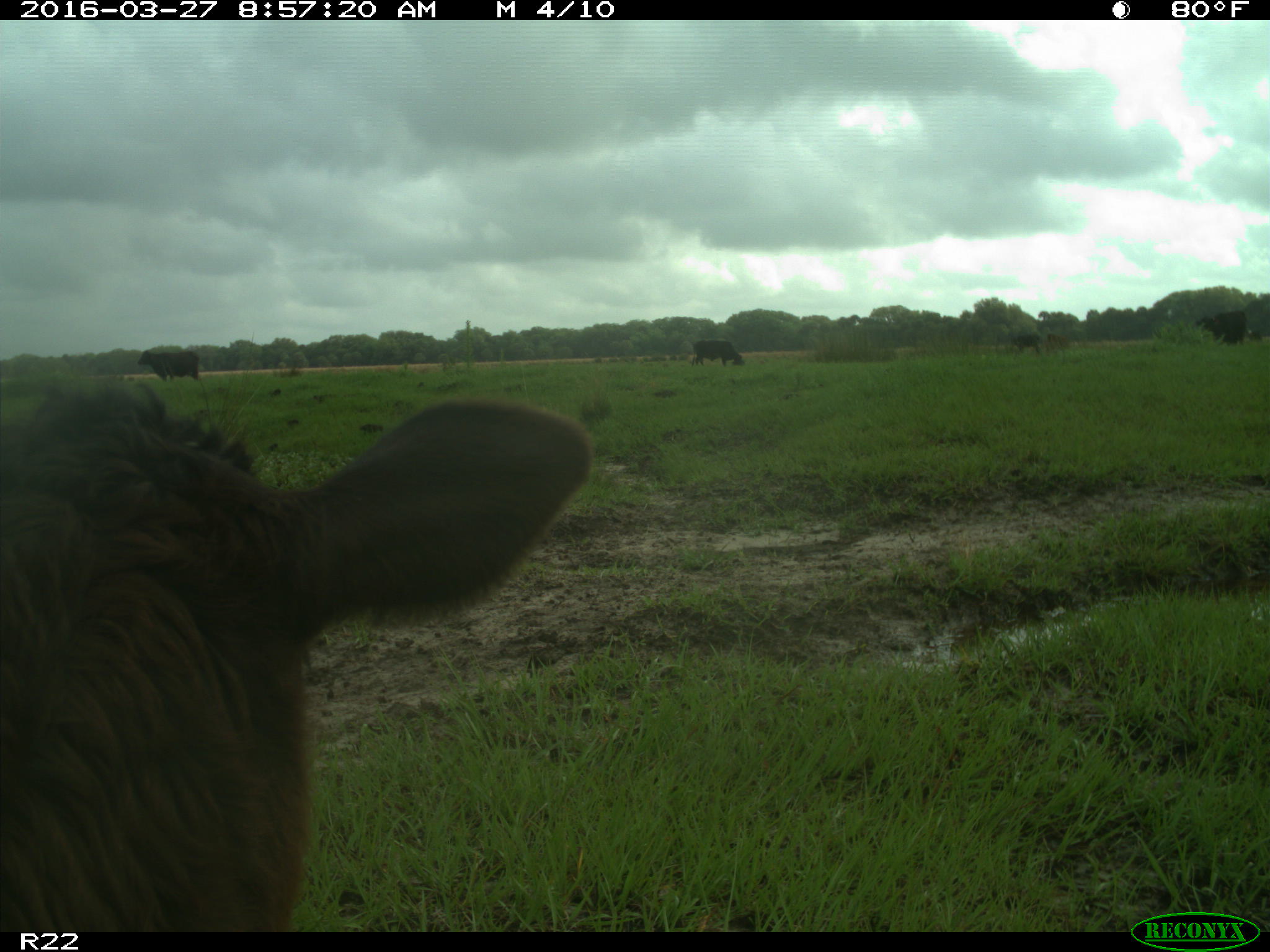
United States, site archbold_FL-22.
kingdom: Animalia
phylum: Chordata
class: Mammalia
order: Artiodactyla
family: Bovidae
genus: Bos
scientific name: Bos taurus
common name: domestic cow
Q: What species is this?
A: Bos taurus (domestic cow).